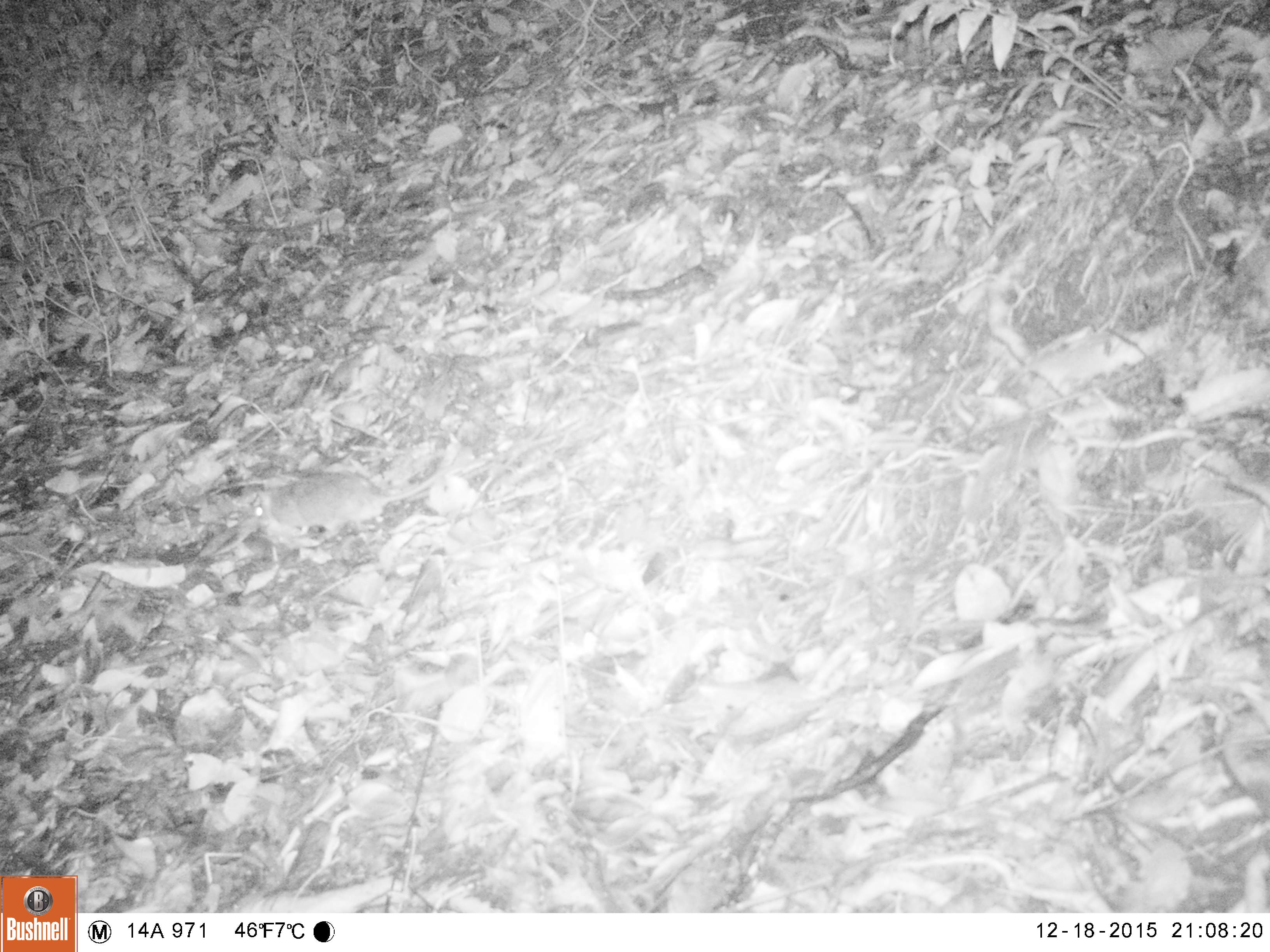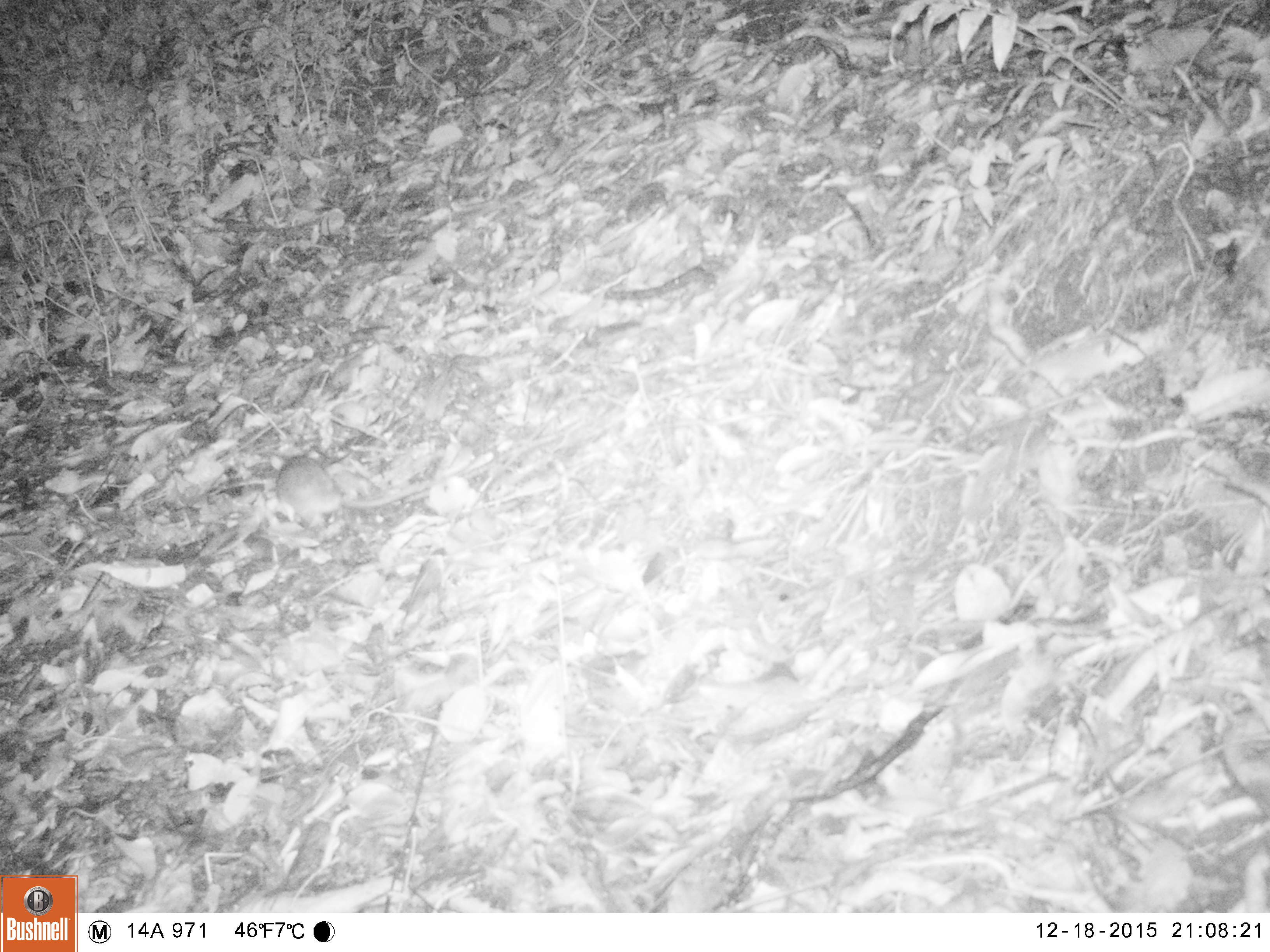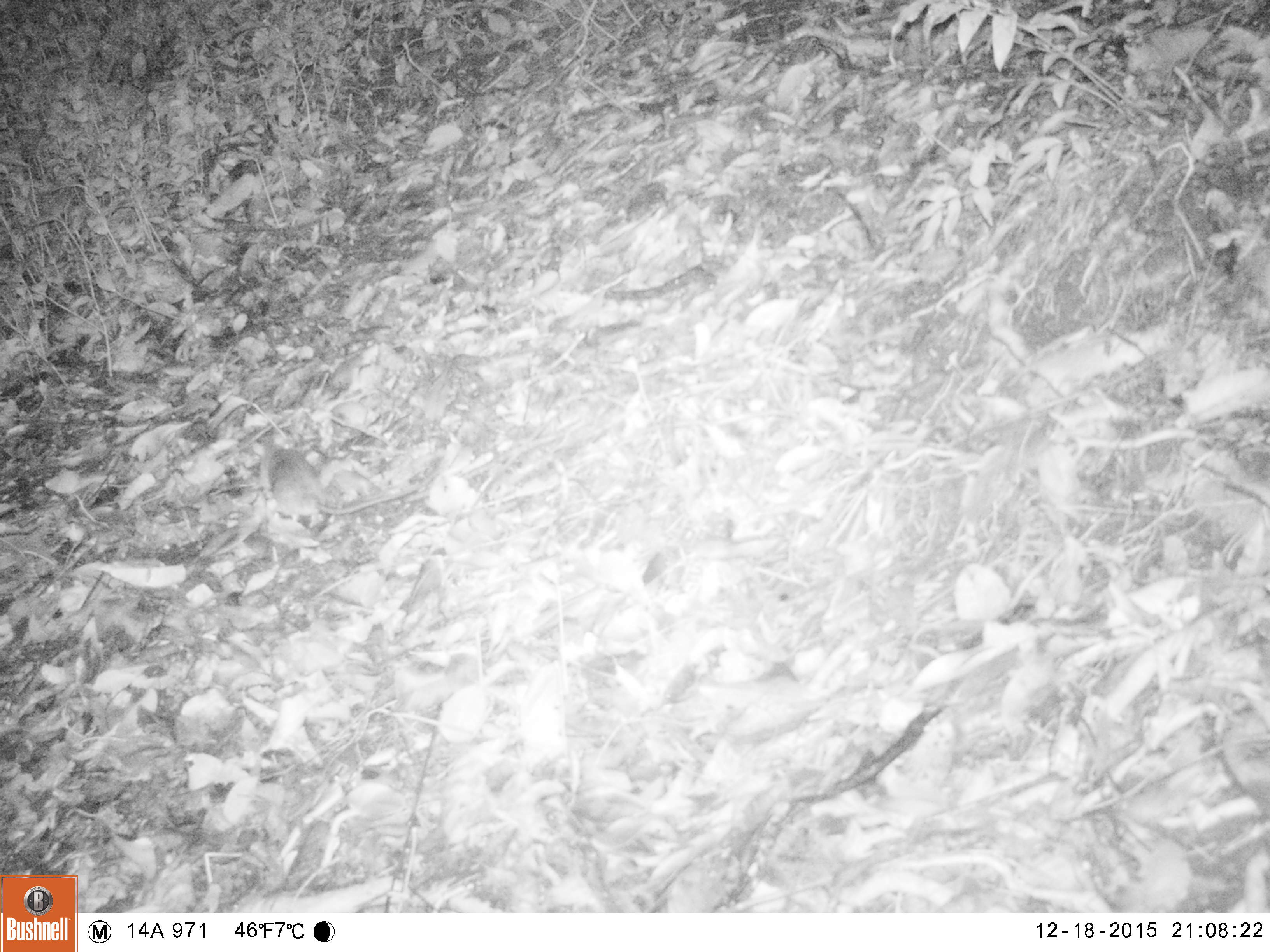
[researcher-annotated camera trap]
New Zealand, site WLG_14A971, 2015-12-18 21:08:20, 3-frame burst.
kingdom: Animalia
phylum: Chordata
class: Mammalia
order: Rodentia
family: Muridae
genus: Rattus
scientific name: Rattus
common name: rat